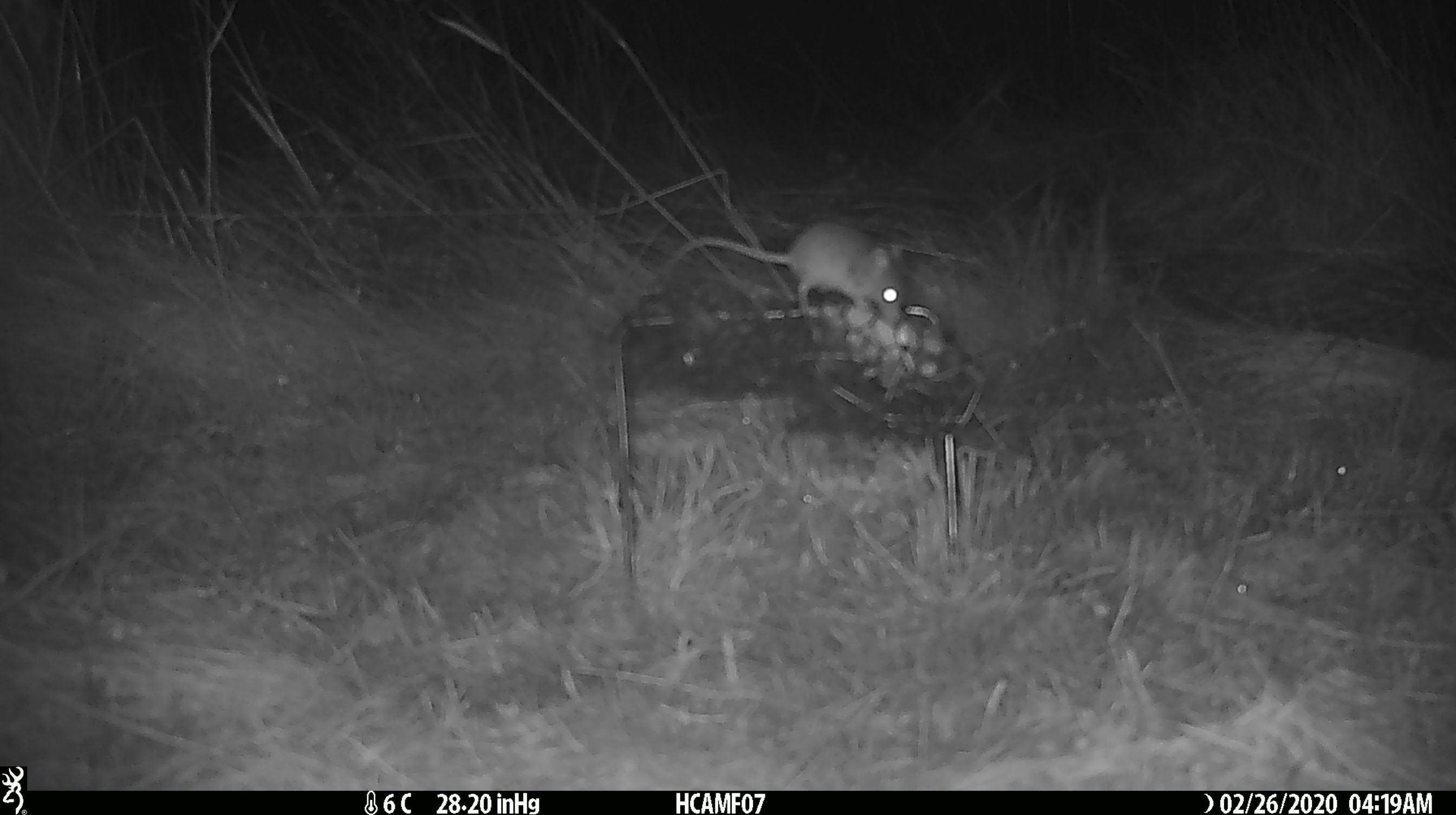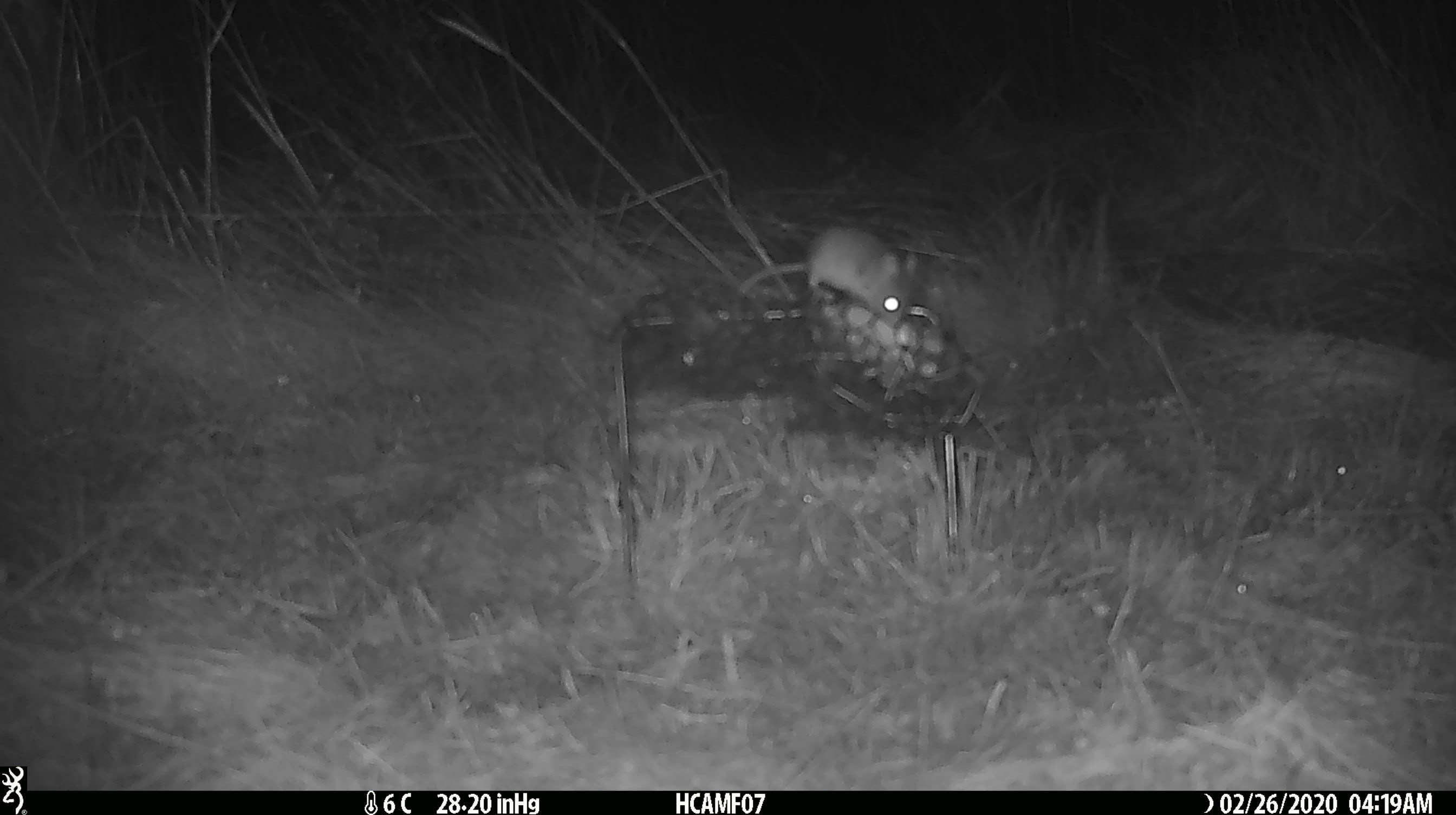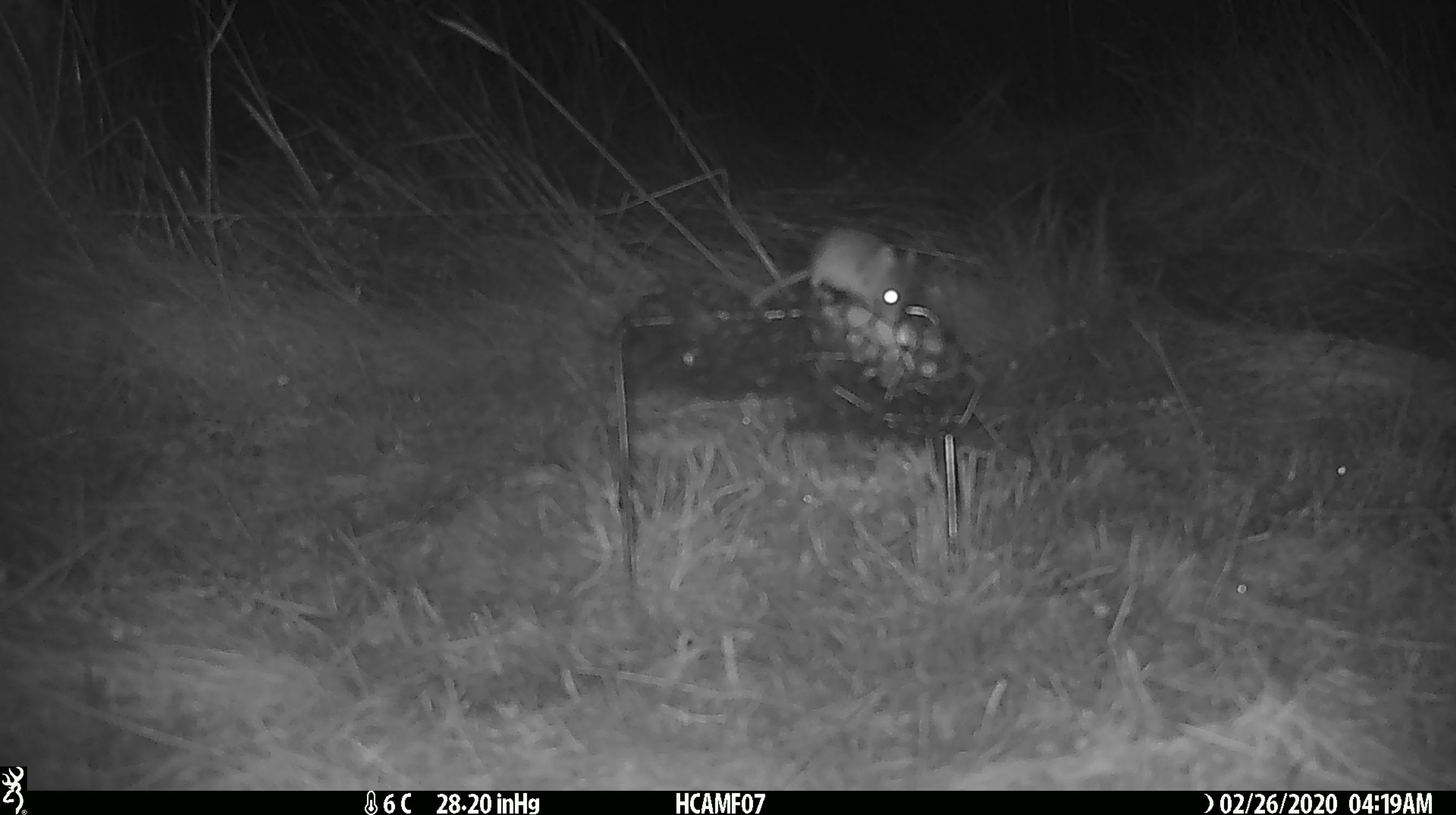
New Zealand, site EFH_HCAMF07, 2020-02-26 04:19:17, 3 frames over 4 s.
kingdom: Animalia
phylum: Chordata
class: Mammalia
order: Rodentia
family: Muridae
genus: Mus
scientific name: Mus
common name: mouse